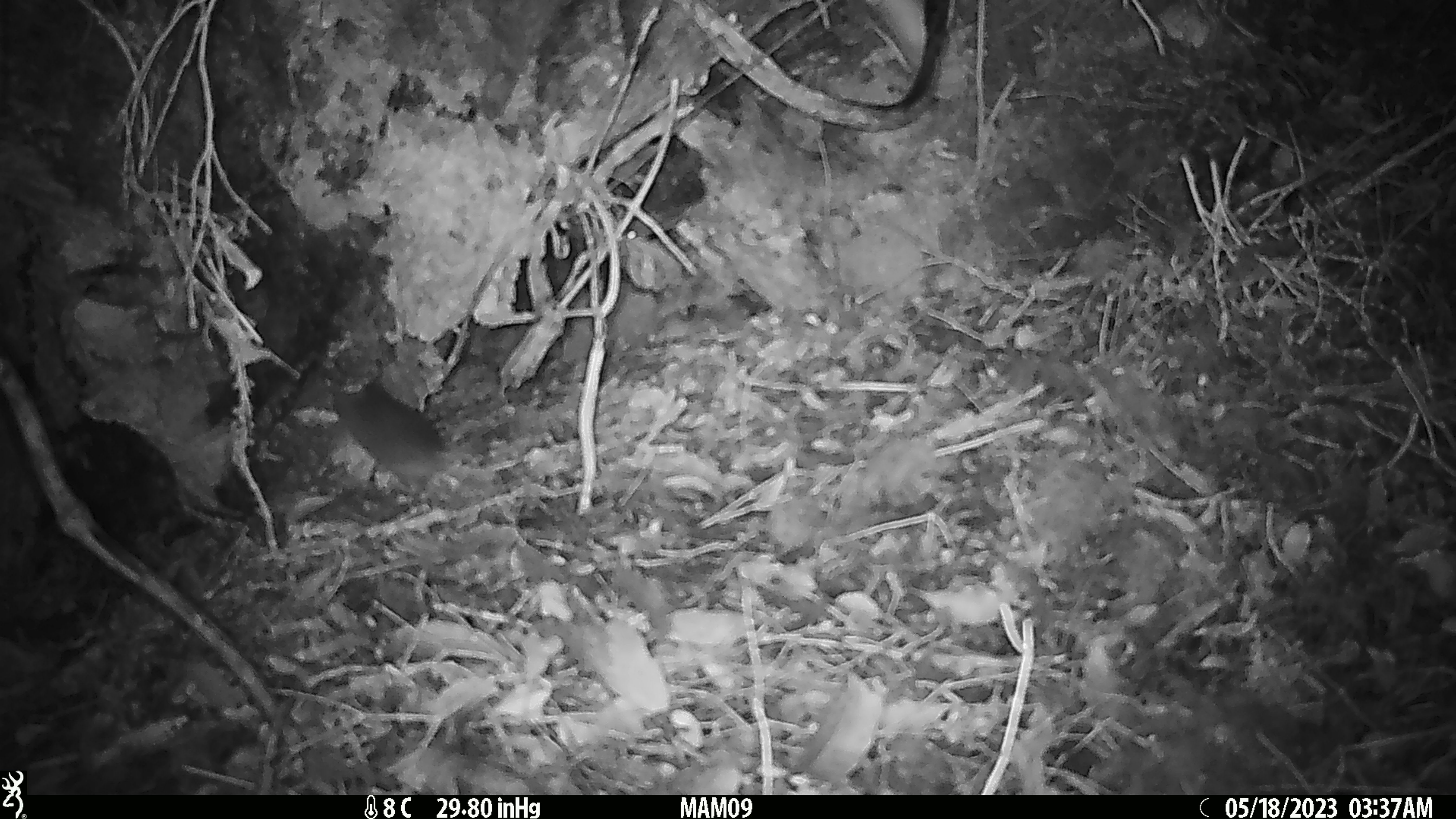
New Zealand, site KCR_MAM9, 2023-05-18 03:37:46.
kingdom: Animalia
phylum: Chordata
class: Mammalia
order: Rodentia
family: Muridae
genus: Rattus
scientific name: Rattus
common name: rat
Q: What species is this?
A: Rat (Rattus).